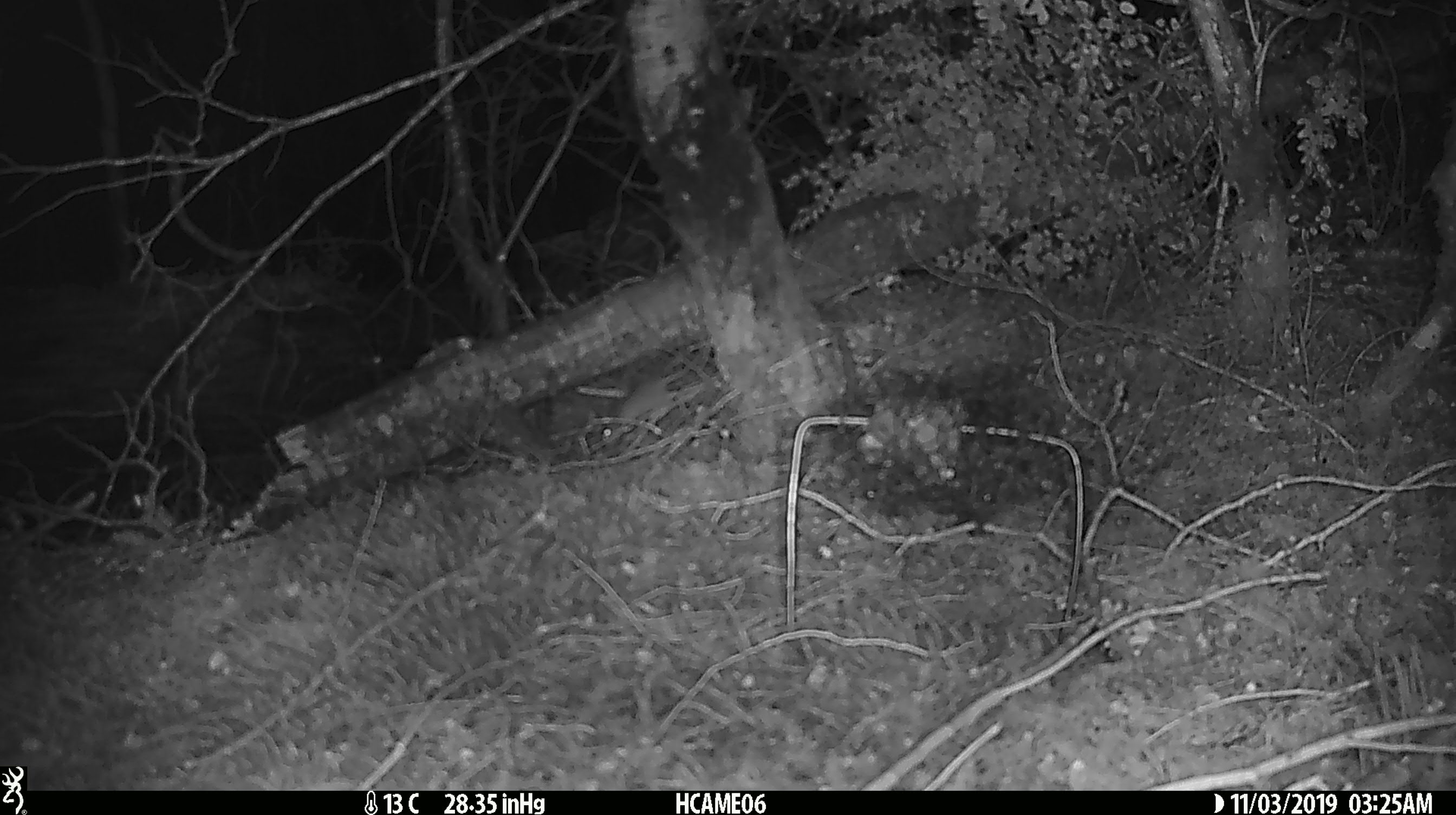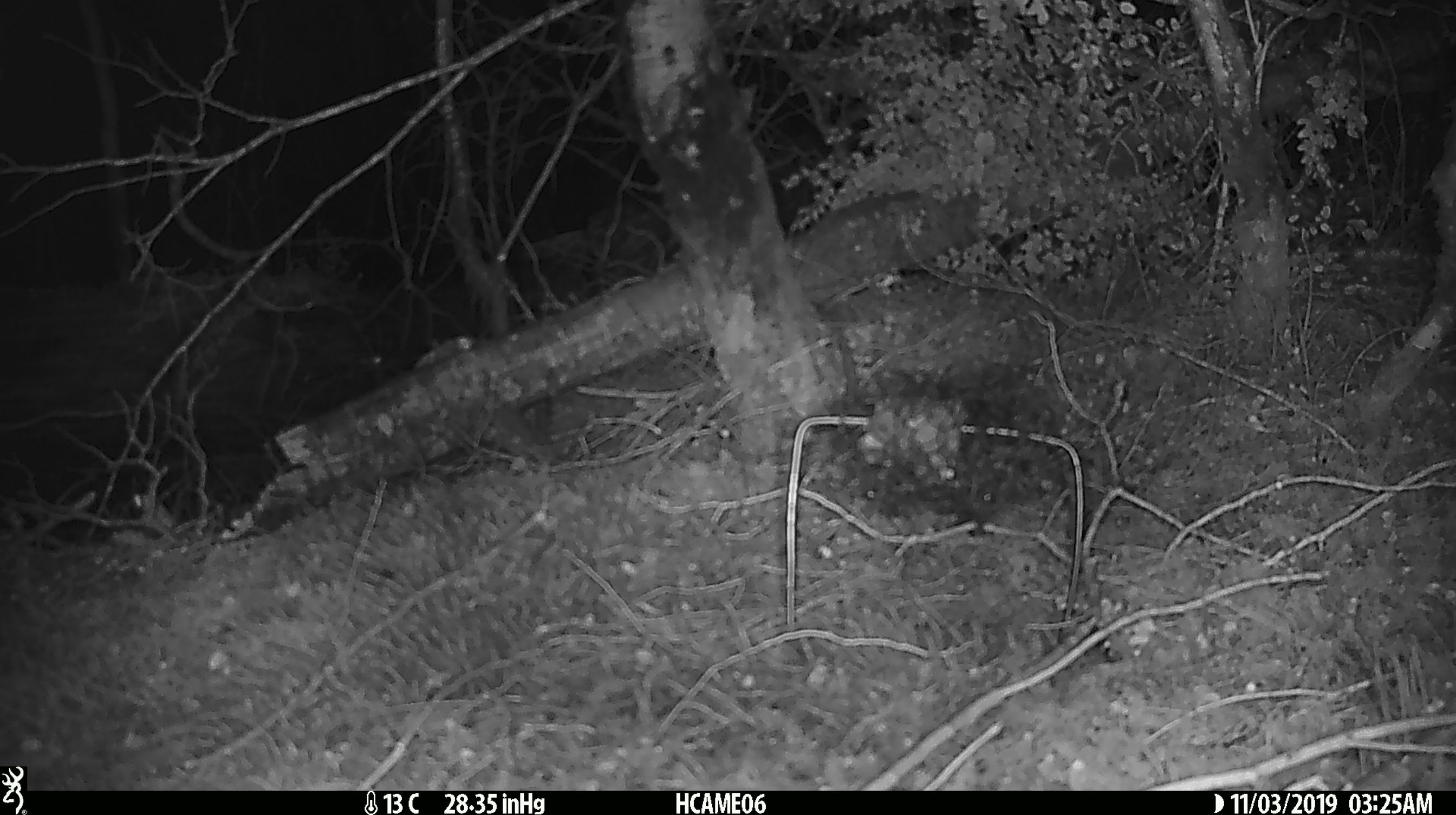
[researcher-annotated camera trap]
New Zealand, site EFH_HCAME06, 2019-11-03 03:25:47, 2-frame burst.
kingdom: Animalia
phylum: Chordata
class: Mammalia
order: Rodentia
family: Muridae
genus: Mus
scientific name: Mus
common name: mouse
Mouse (Mus).